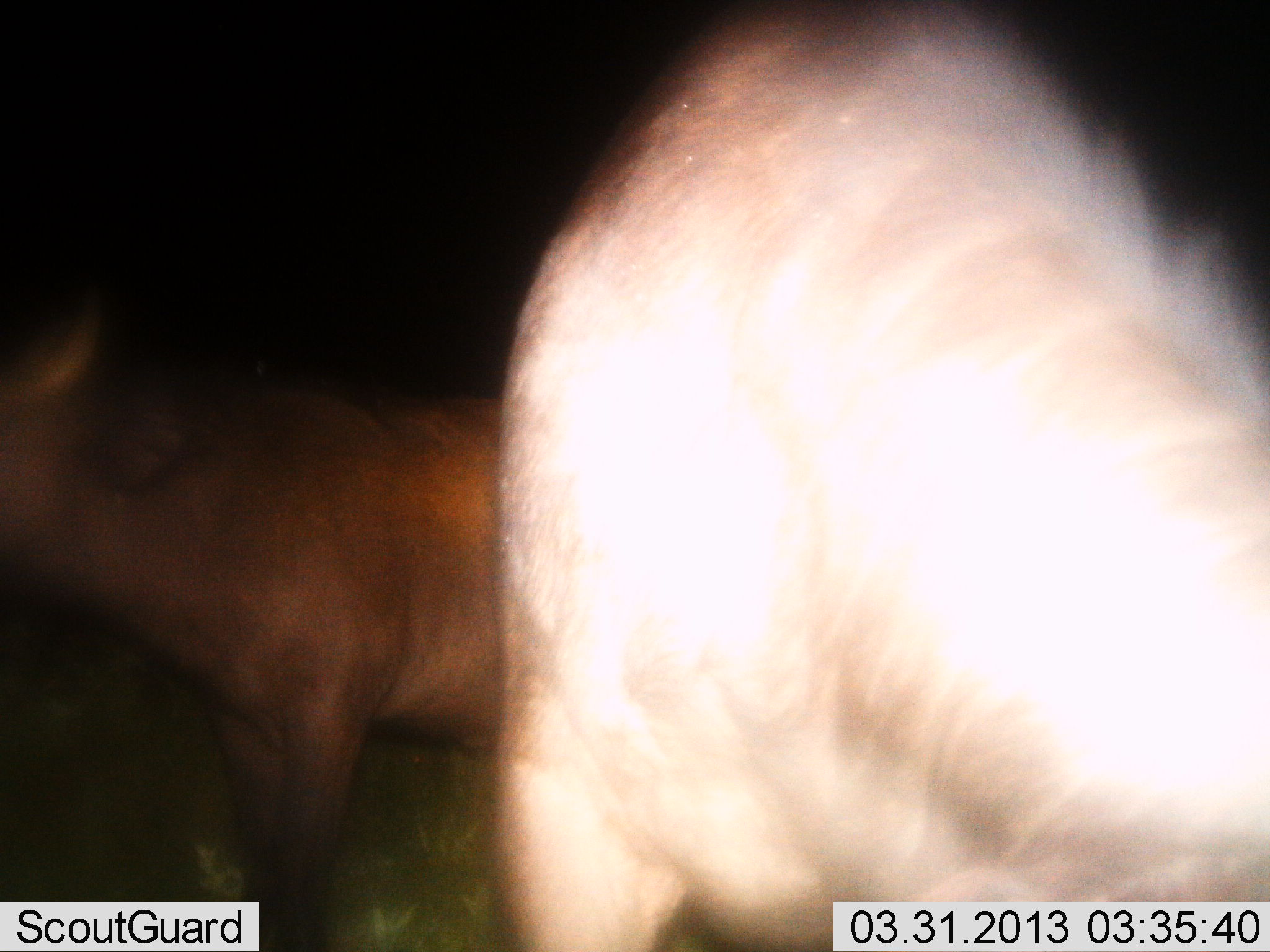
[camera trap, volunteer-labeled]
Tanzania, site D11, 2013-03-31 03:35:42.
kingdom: Animalia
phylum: Chordata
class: Mammalia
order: Artiodactyla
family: Bovidae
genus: Syncerus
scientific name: Syncerus caffer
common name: cape buffalo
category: buffalo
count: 2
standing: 94%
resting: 0%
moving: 0%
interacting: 0%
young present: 0%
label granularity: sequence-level